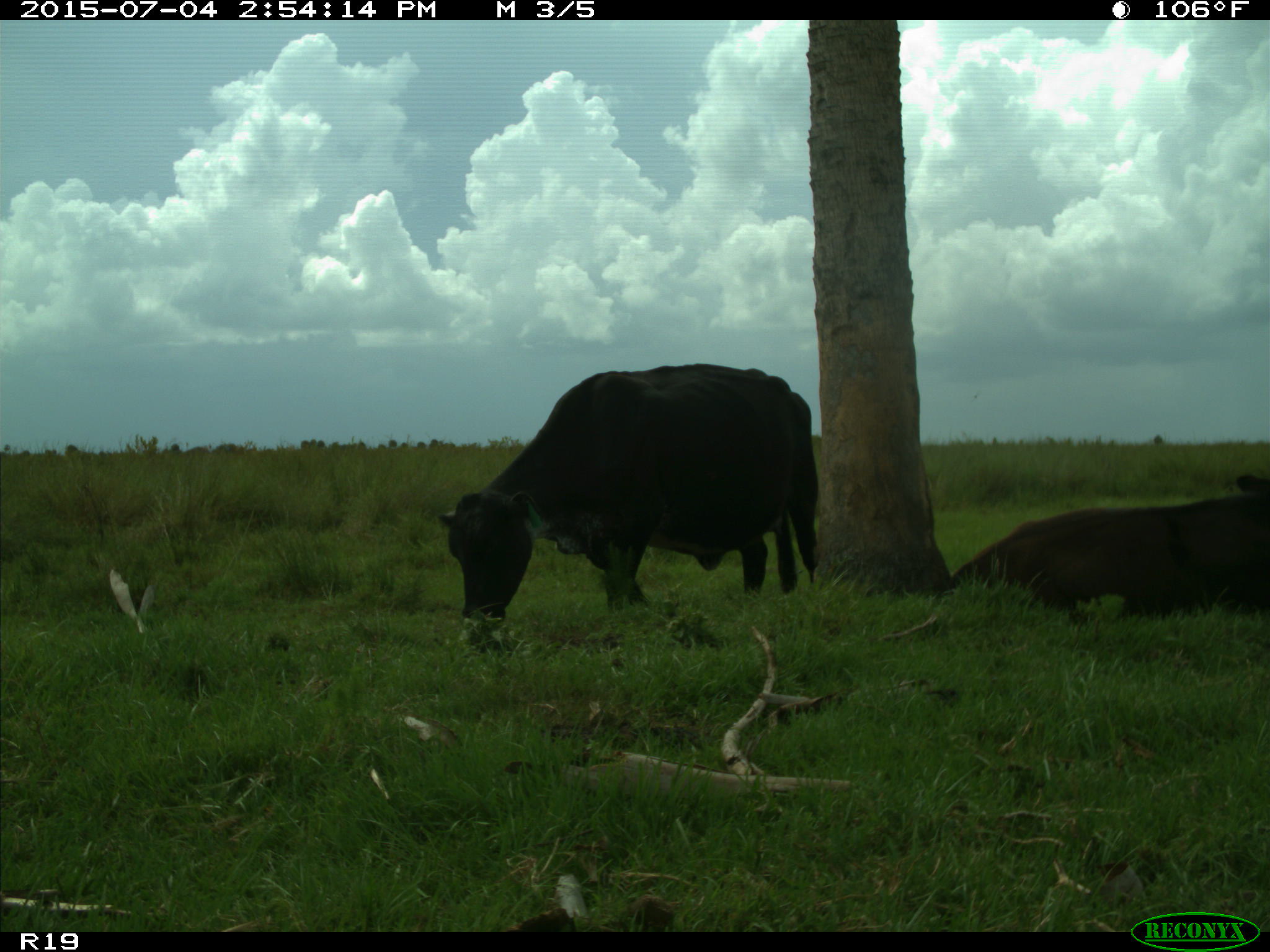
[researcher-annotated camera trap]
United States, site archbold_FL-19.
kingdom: Animalia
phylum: Chordata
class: Mammalia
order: Artiodactyla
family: Bovidae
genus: Bos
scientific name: Bos taurus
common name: domestic cow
Bos taurus (domestic cow).